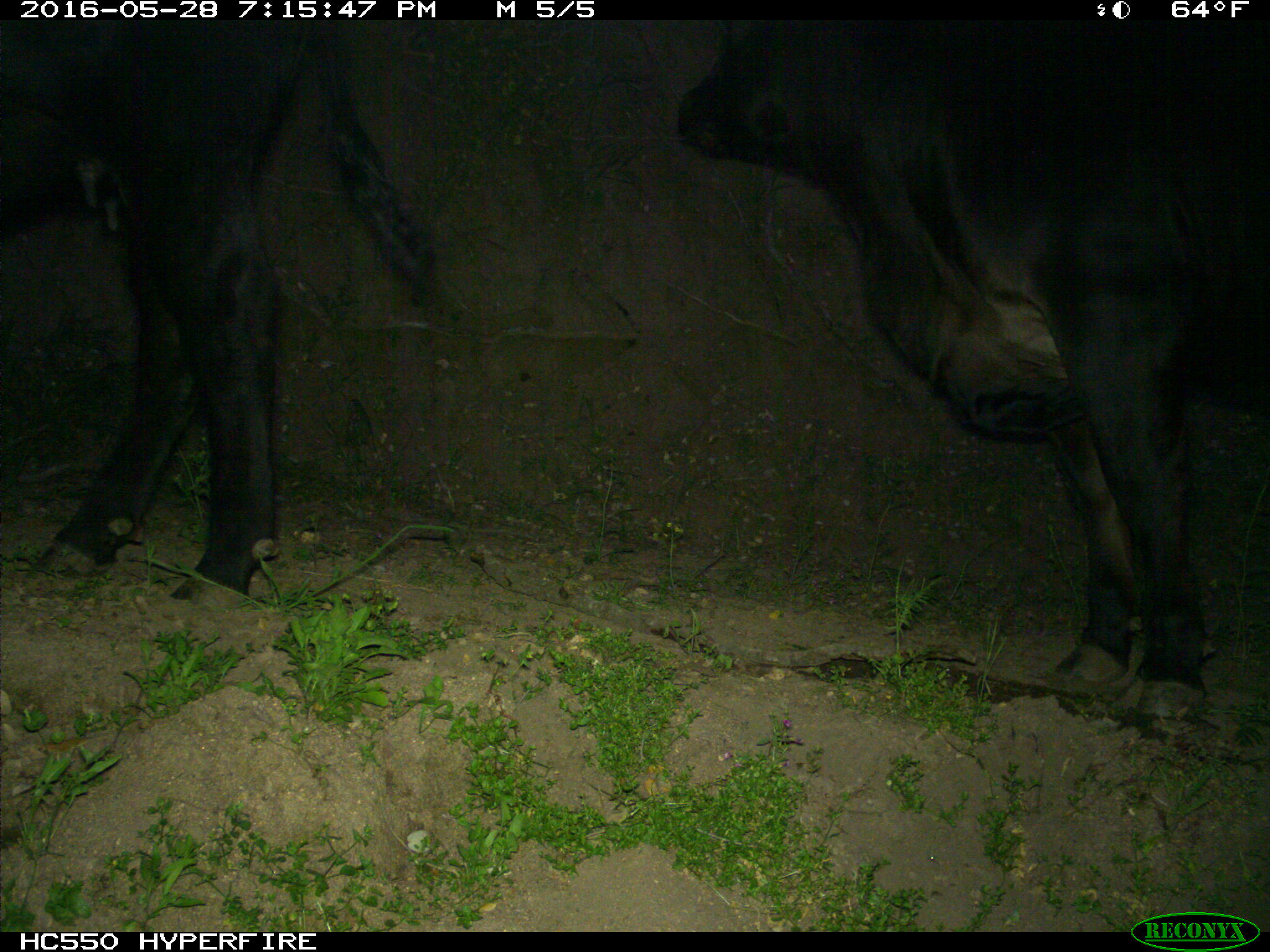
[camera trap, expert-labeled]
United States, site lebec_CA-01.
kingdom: Animalia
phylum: Chordata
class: Mammalia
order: Artiodactyla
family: Bovidae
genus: Bos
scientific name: Bos taurus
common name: domestic cow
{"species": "Bos taurus (domestic cow)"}